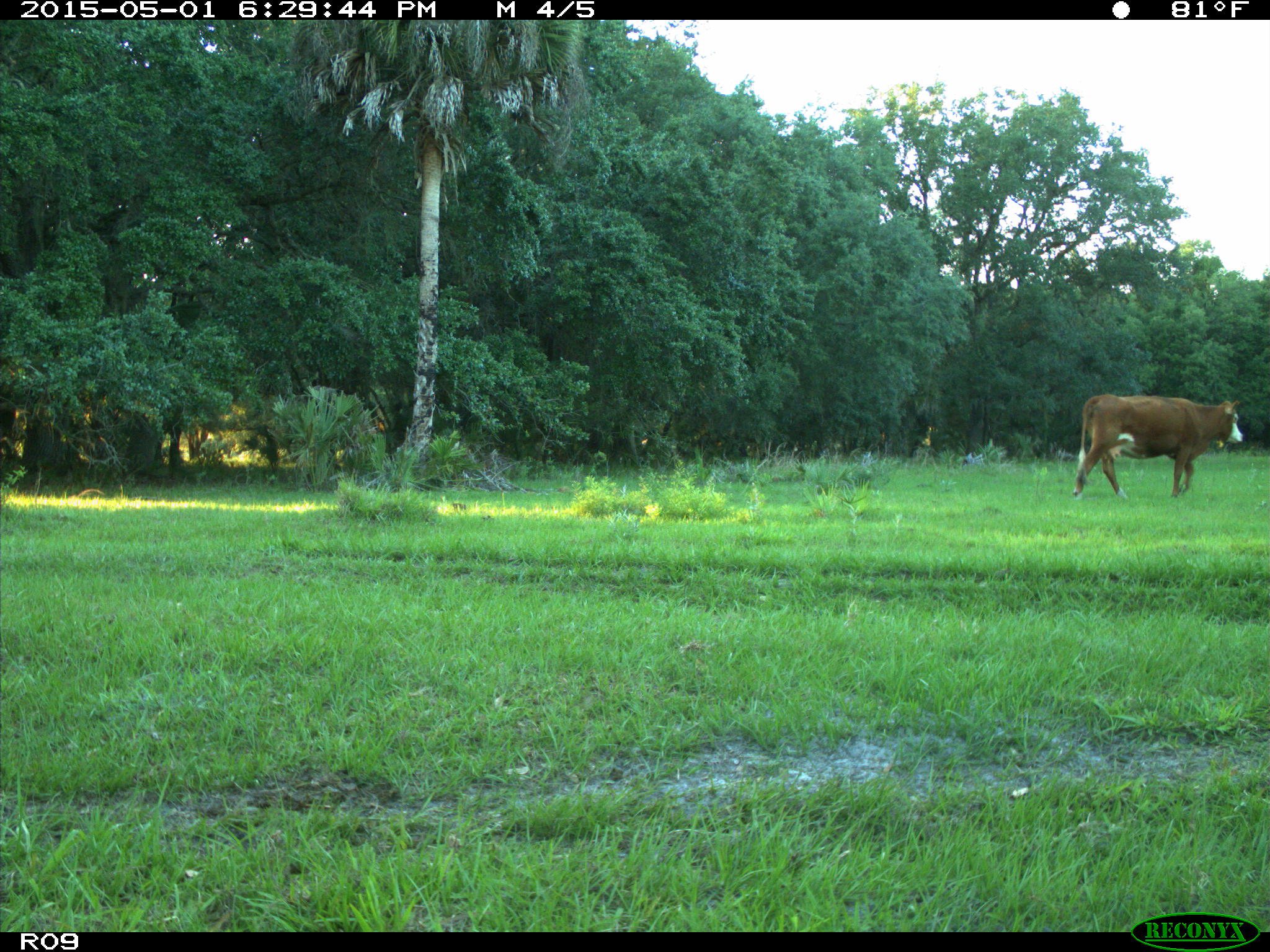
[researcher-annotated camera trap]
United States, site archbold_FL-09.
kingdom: Animalia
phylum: Chordata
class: Mammalia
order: Artiodactyla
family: Bovidae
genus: Bos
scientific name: Bos taurus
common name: domestic cow